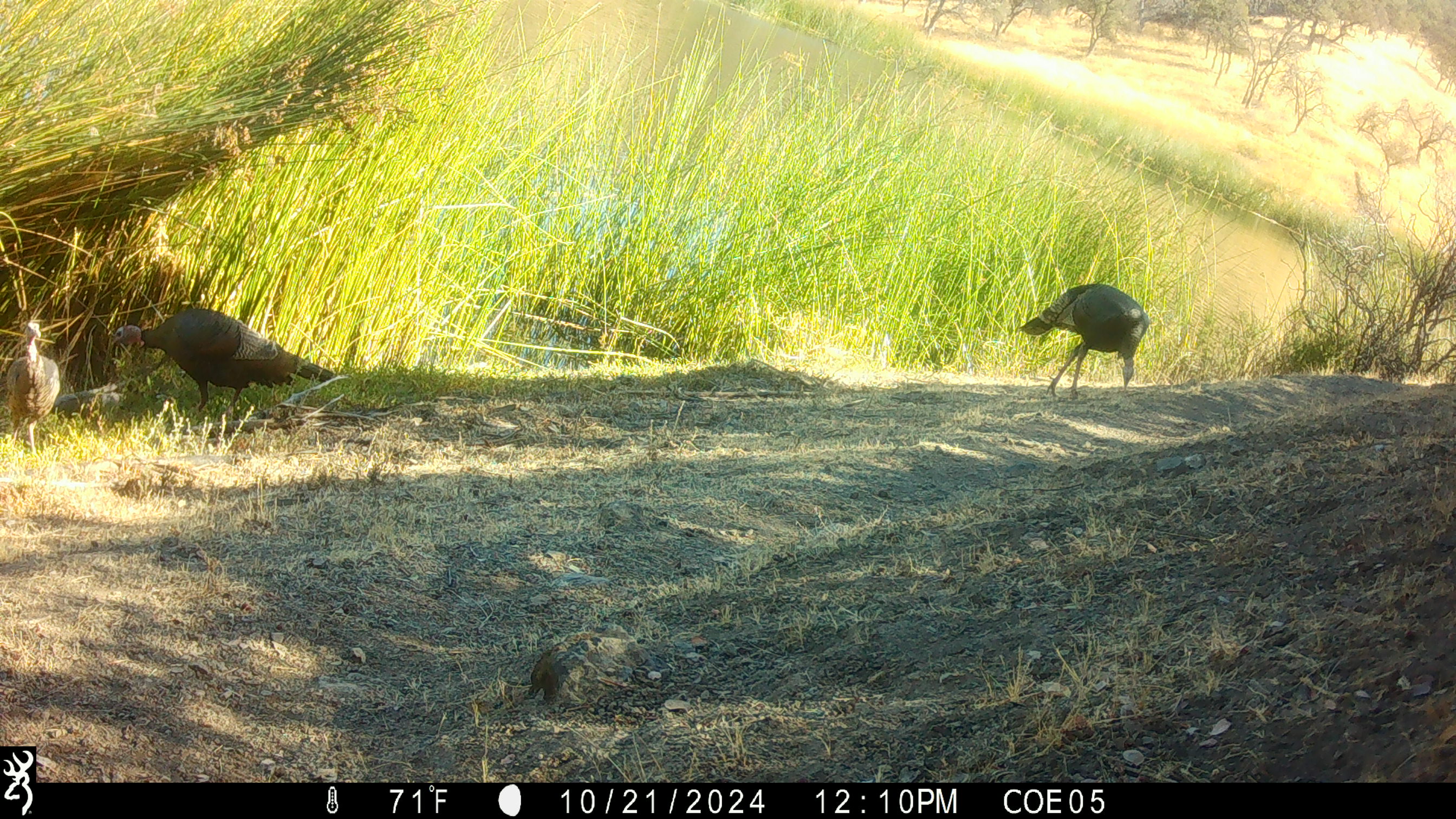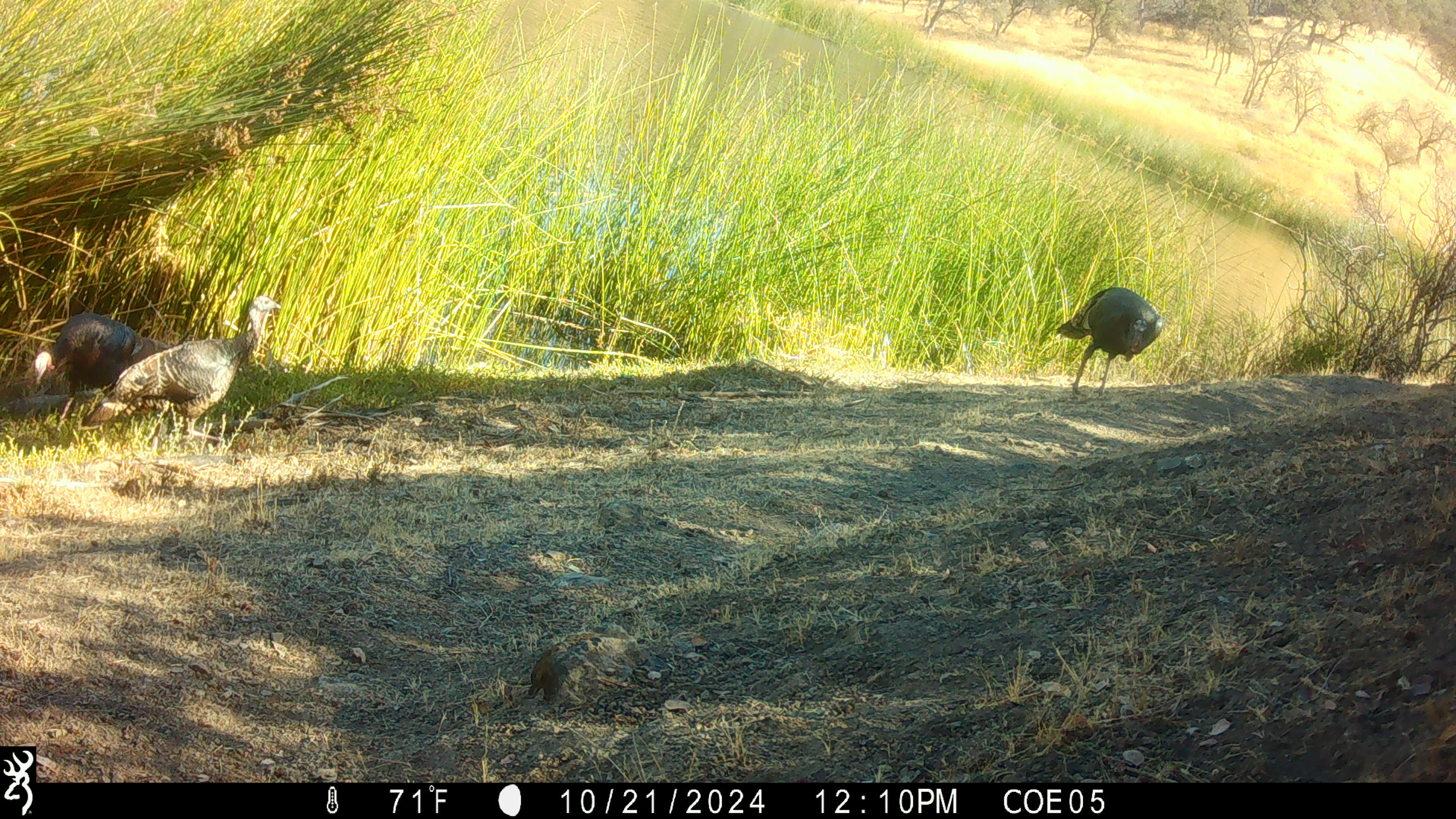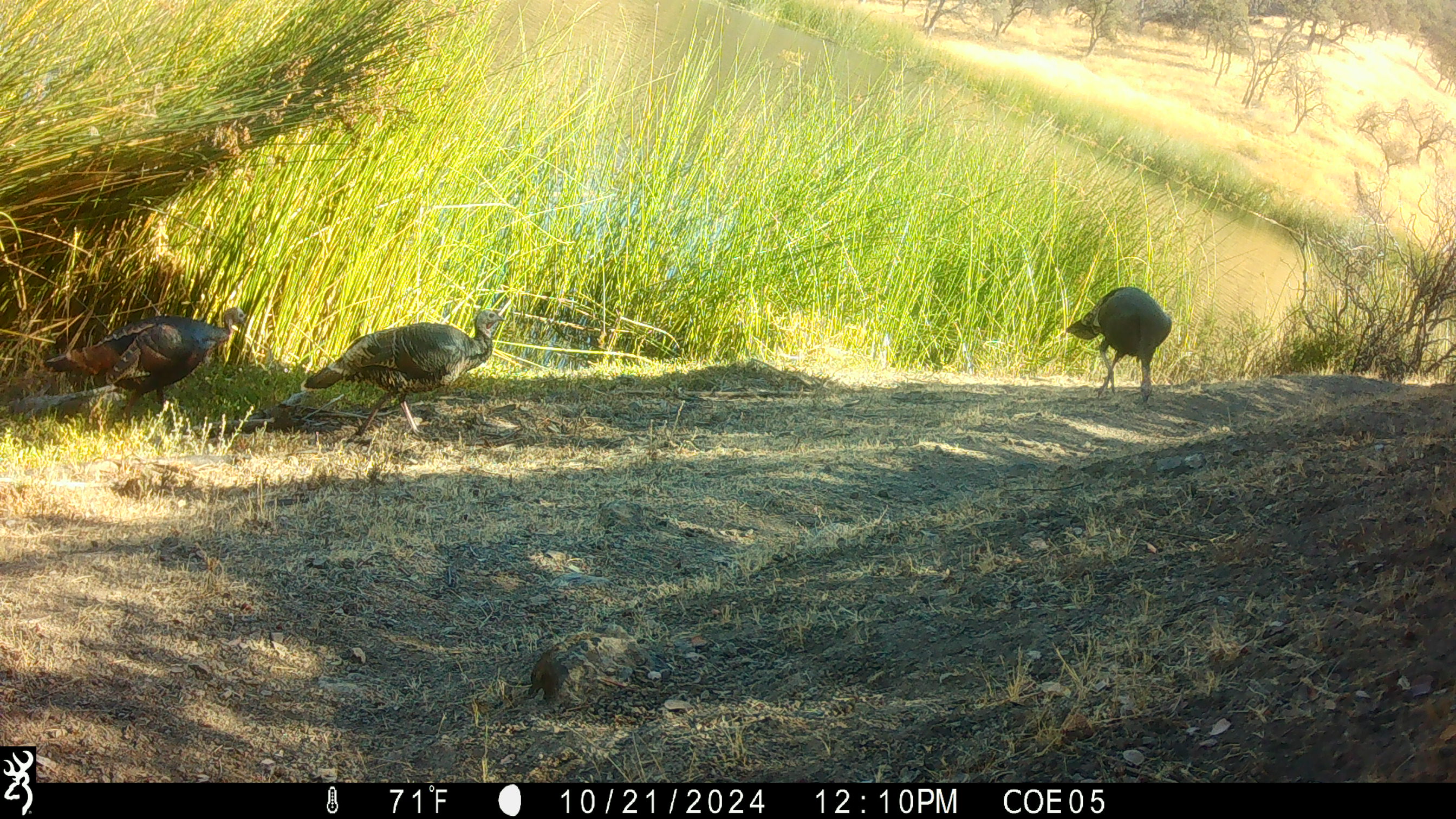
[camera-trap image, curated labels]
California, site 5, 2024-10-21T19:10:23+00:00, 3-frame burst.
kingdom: Animalia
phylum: Chordata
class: Aves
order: Galliformes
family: Phasianidae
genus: Meleagris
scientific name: Meleagris gallopavo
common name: turkey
Turkey (Meleagris gallopavo).